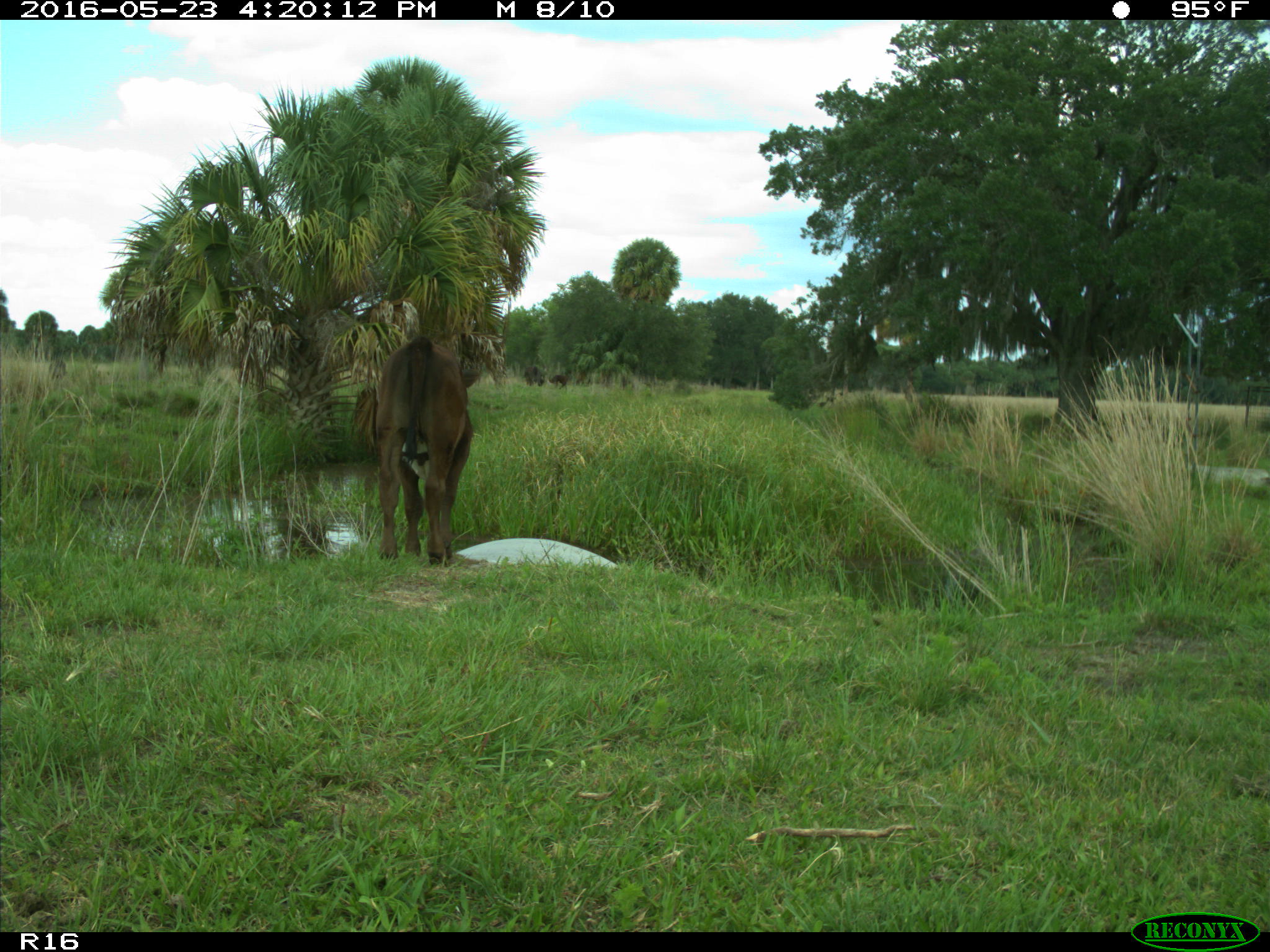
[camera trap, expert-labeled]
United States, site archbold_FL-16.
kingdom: Animalia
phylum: Chordata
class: Mammalia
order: Artiodactyla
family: Bovidae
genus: Bos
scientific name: Bos taurus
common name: domestic cow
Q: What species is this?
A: Bos taurus (domestic cow).